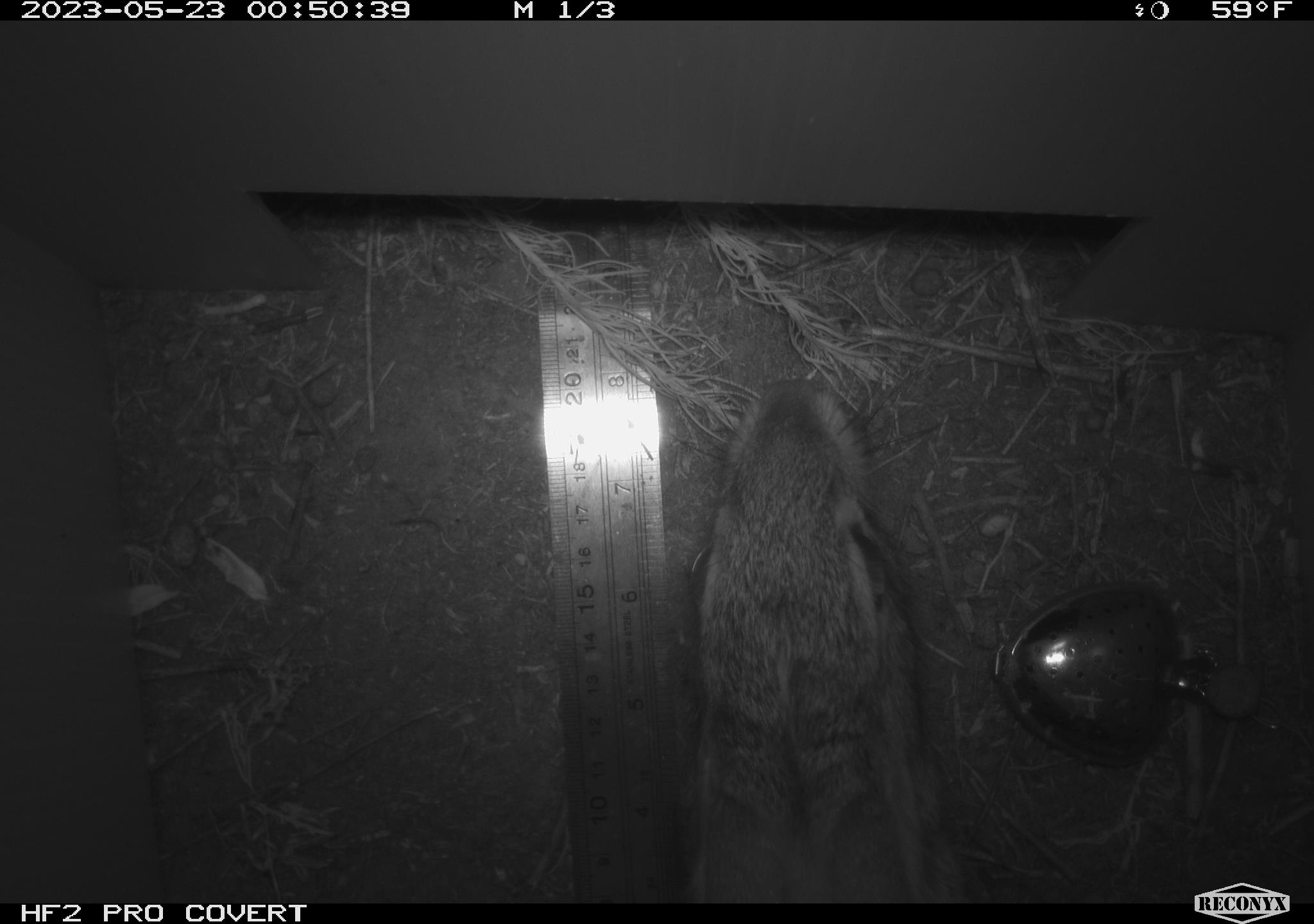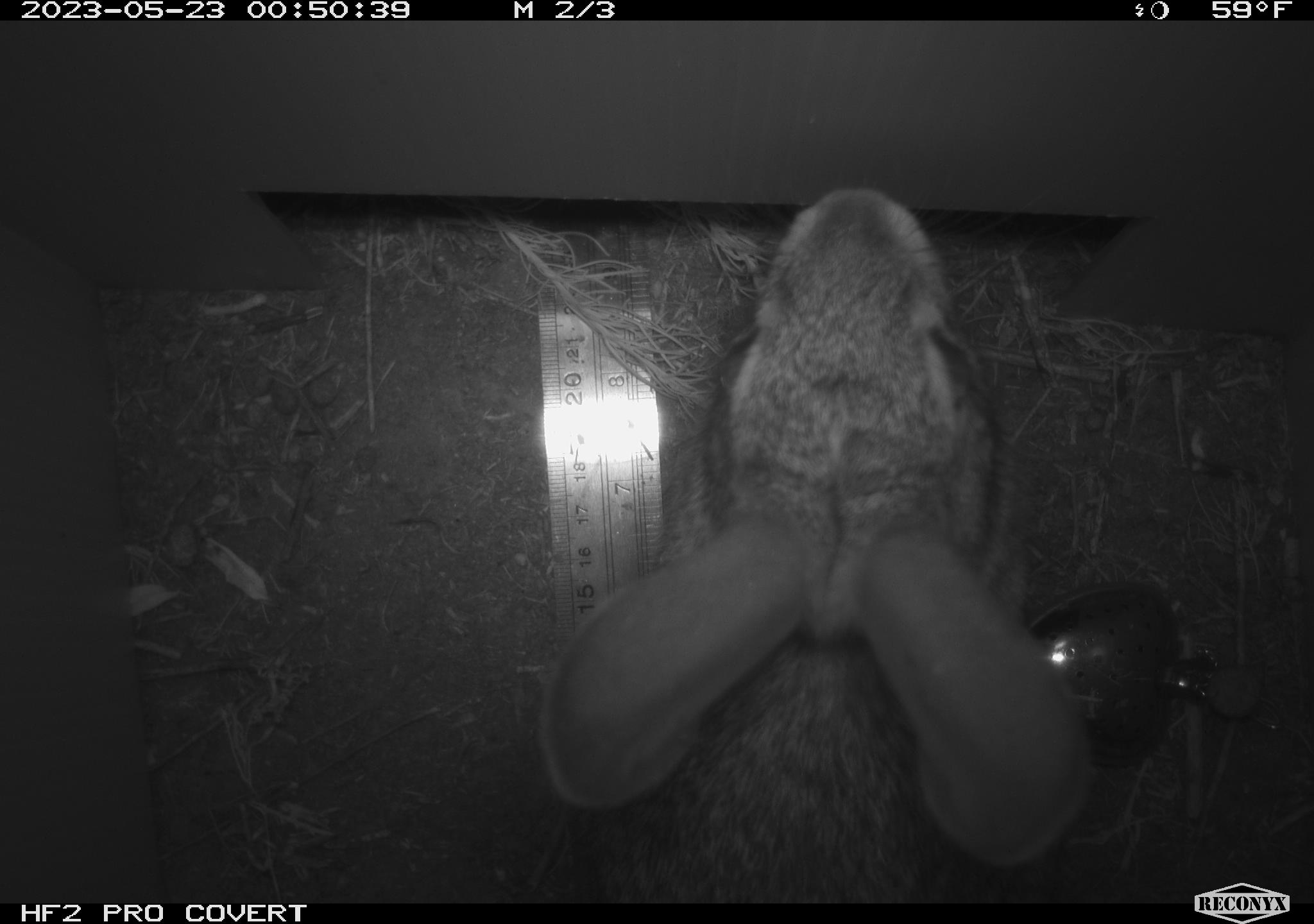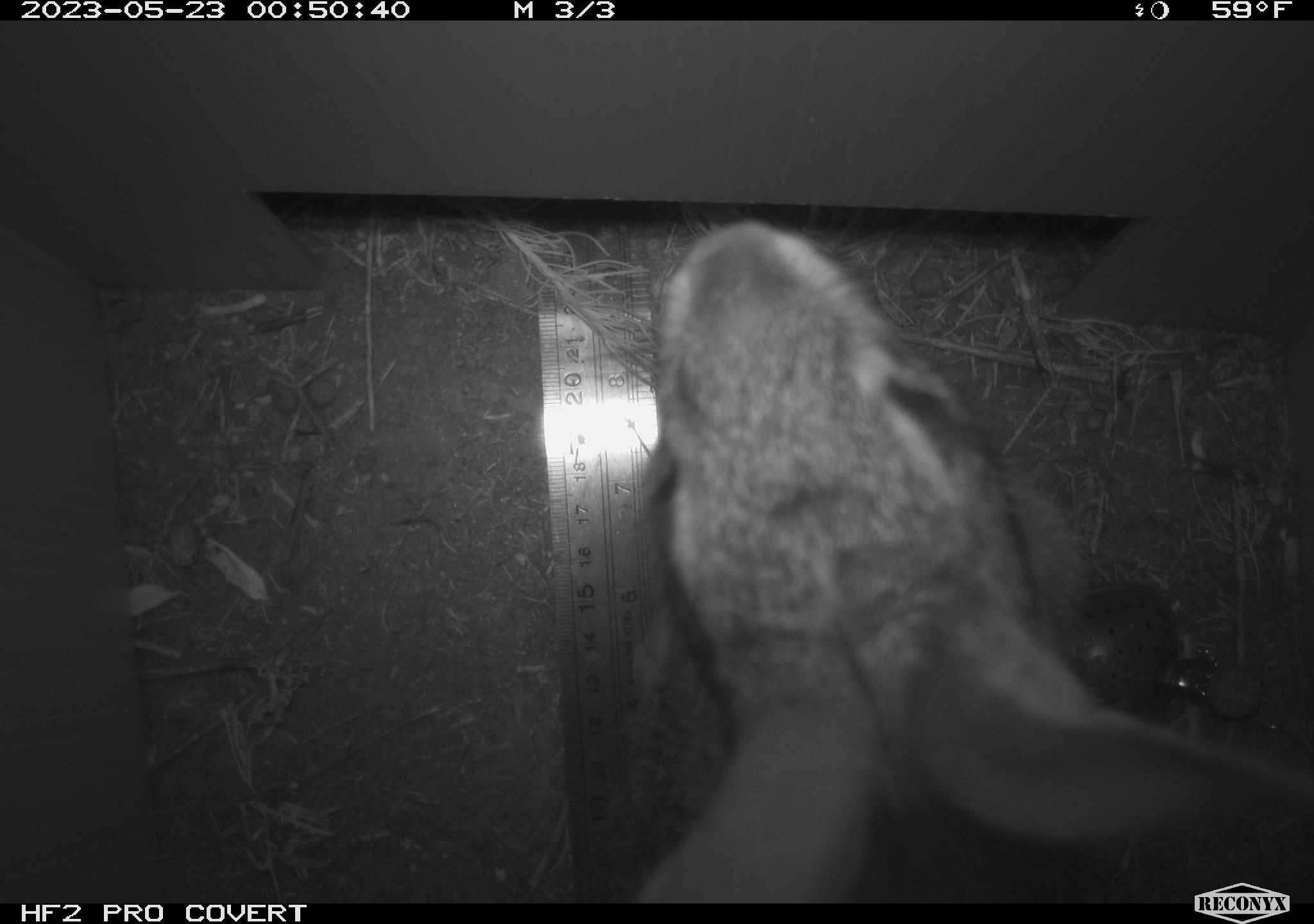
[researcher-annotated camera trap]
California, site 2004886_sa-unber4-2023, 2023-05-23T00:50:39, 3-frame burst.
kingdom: Animalia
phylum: Chordata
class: Mammalia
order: Lagomorpha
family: Leporidae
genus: Sylvilagus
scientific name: Sylvilagus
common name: cottontail rabbits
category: sylvilagus species